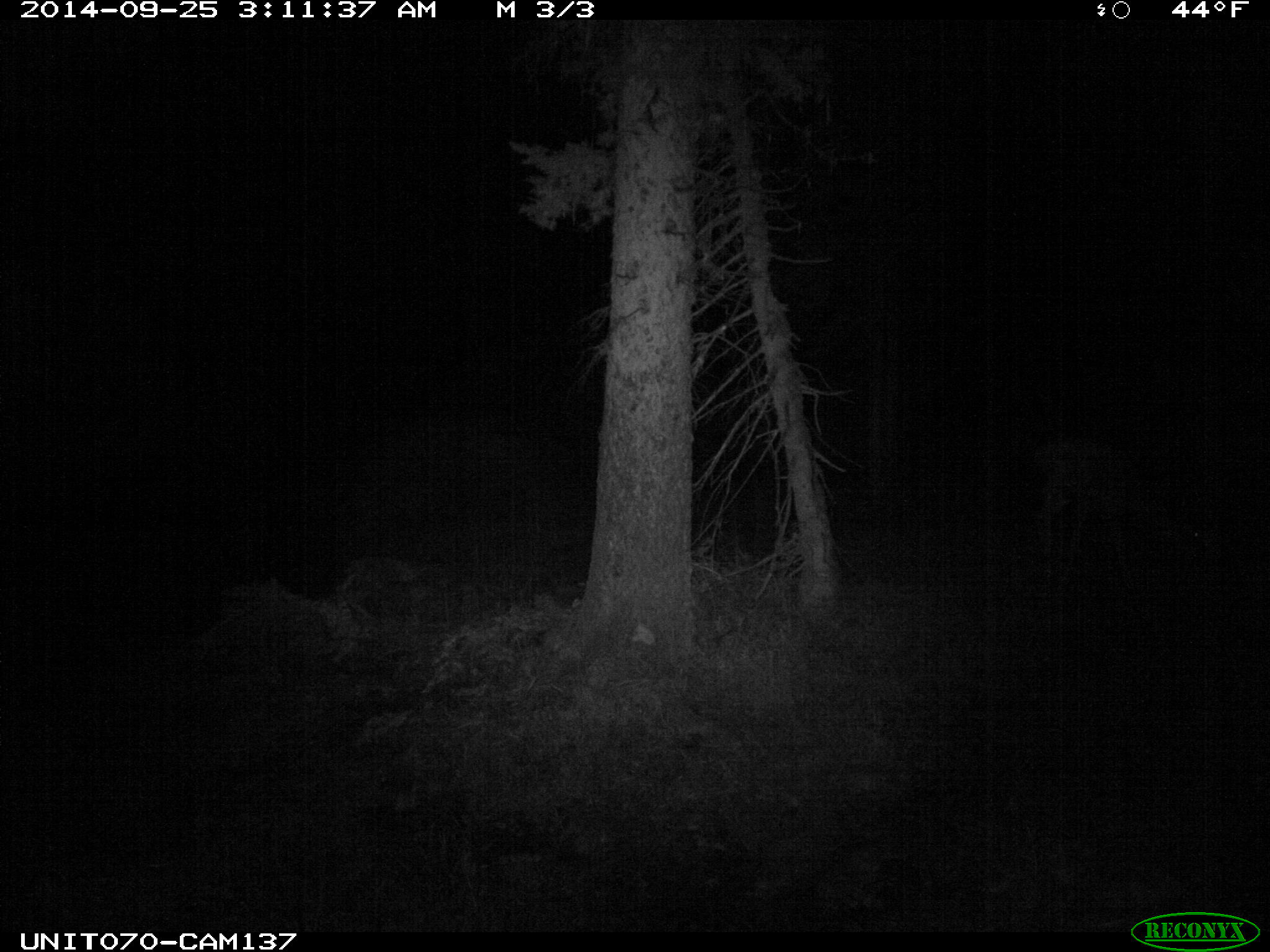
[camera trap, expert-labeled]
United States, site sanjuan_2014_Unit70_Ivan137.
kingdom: Animalia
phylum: Chordata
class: Mammalia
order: Artiodactyla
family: Cervidae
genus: Odocoileus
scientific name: Odocoileus hemionus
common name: mule deer